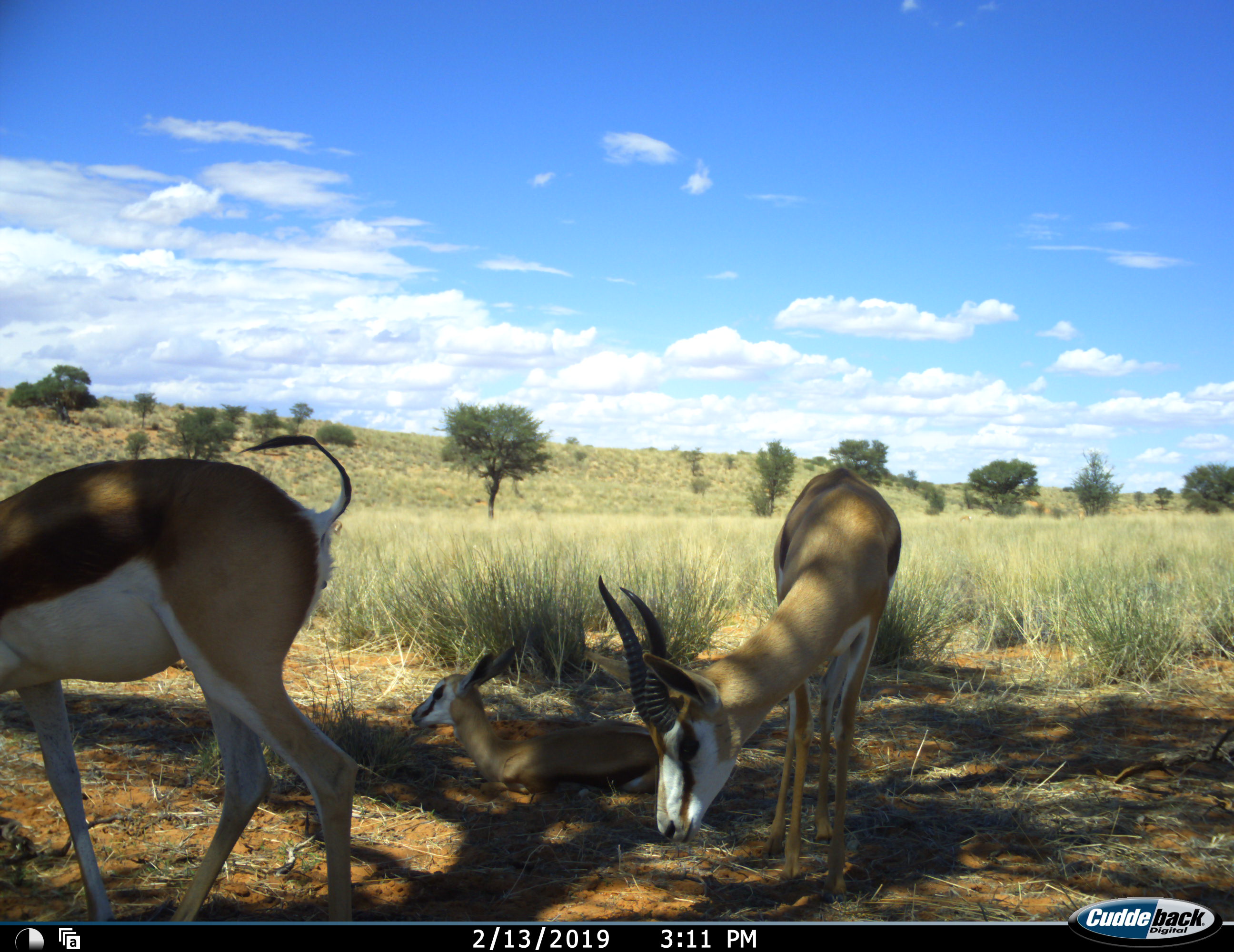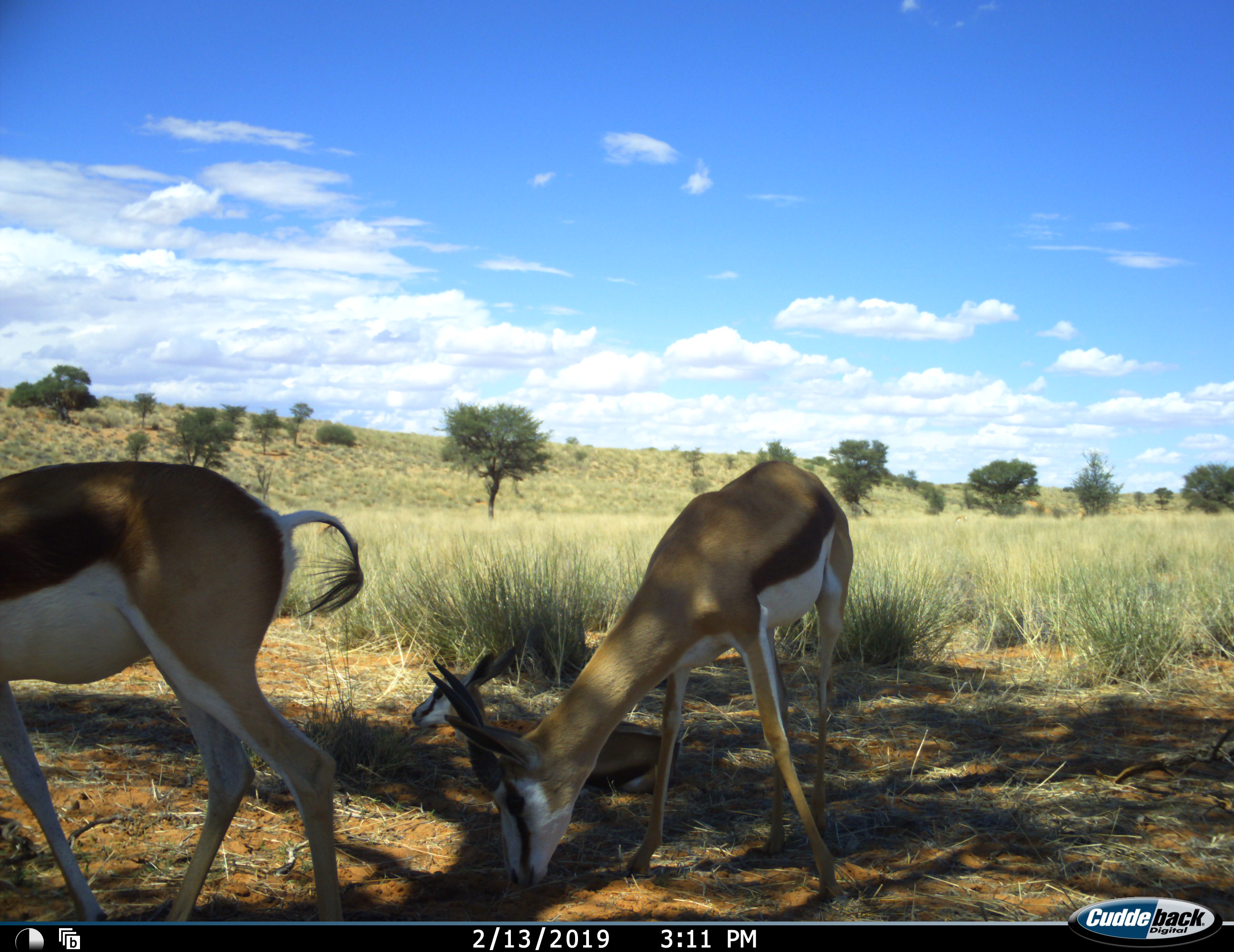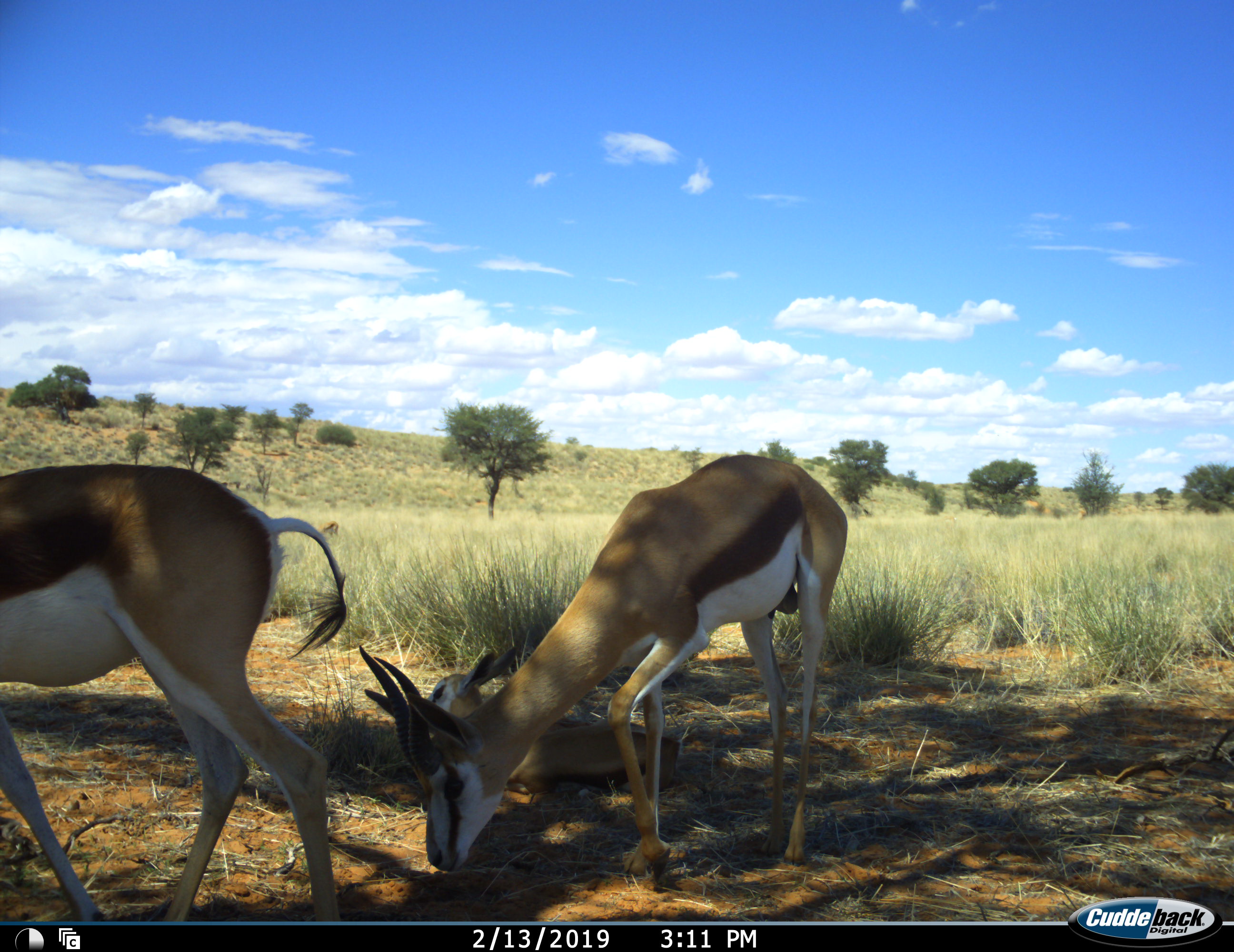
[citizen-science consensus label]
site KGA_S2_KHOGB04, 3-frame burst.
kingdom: Animalia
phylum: Chordata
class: Mammalia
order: Artiodactyla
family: Bovidae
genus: Antidorcas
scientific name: Antidorcas marsupialis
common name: springbok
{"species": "springbok (Antidorcas marsupialis)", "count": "3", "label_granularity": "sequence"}